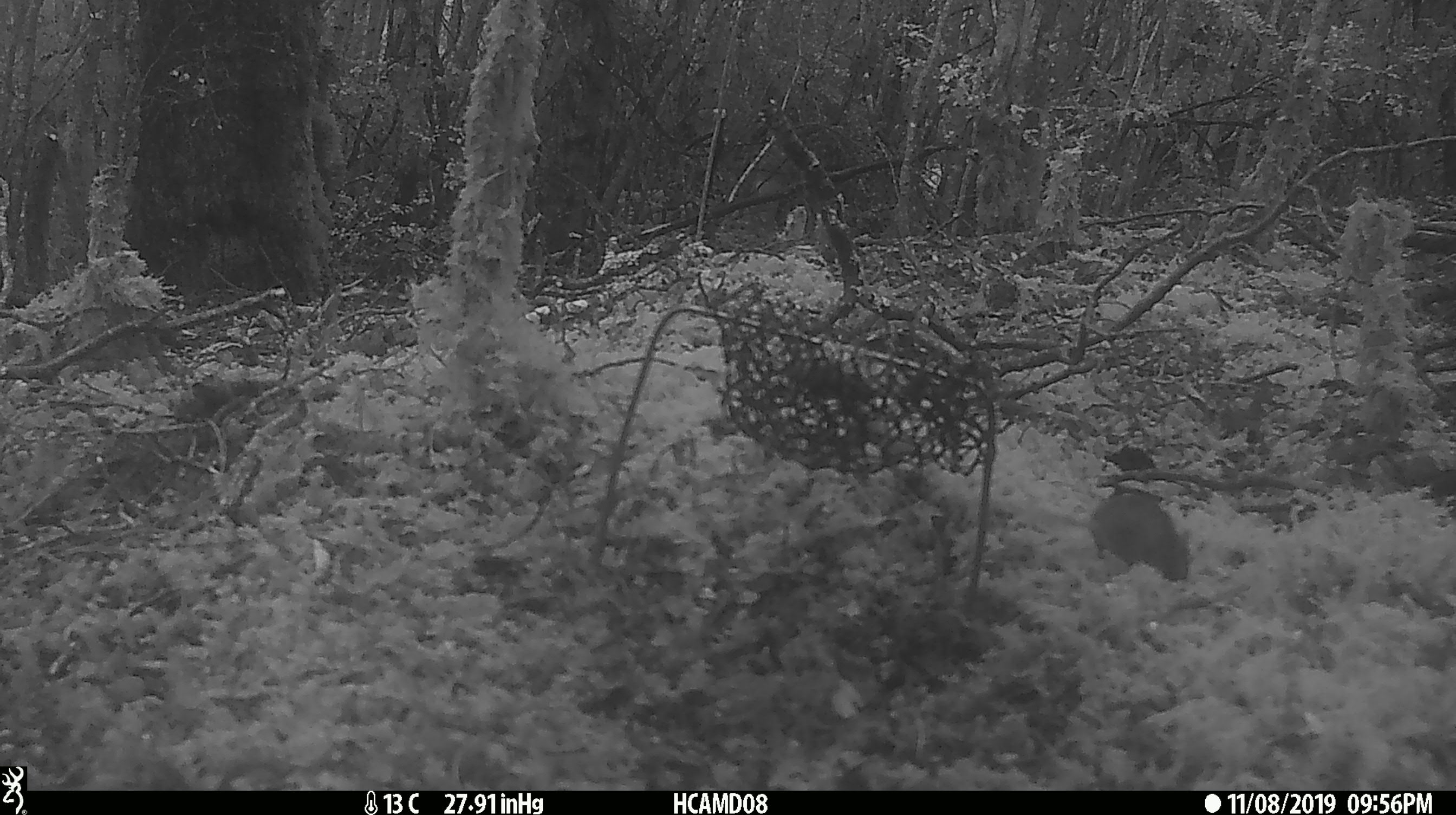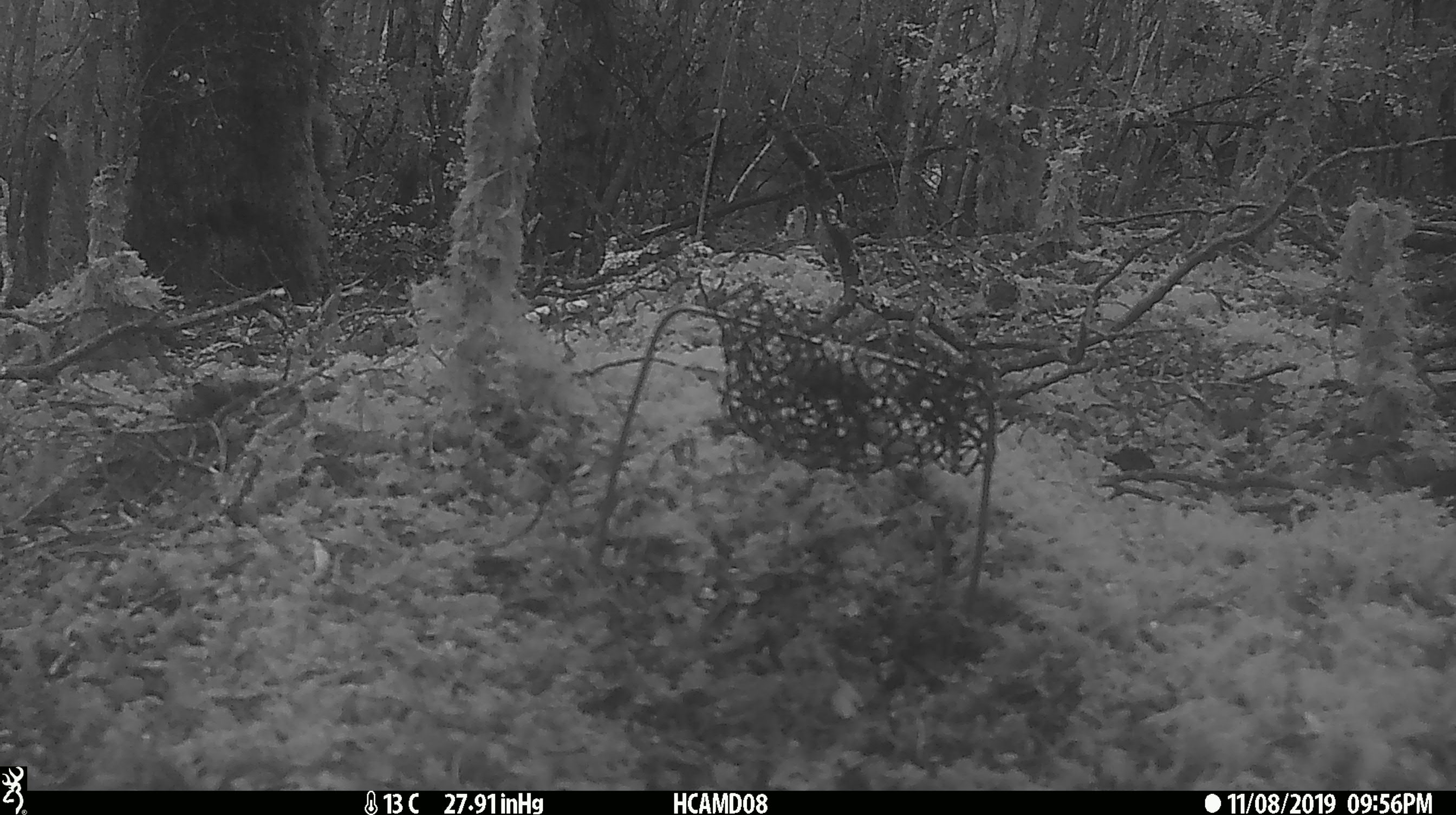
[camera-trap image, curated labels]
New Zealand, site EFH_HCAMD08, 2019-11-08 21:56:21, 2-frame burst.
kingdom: Animalia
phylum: Chordata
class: Mammalia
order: Rodentia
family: Muridae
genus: Mus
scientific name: Mus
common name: mouse